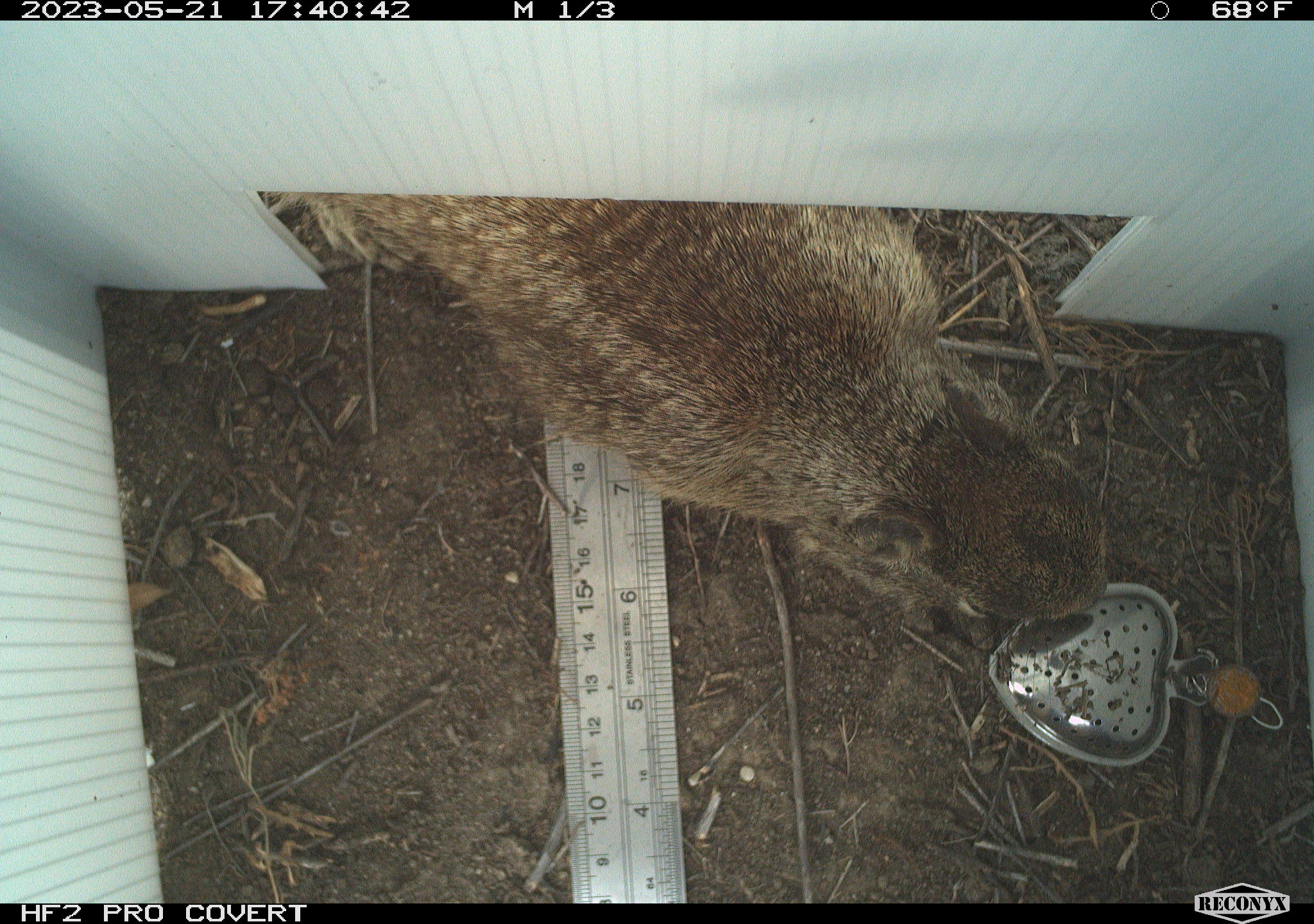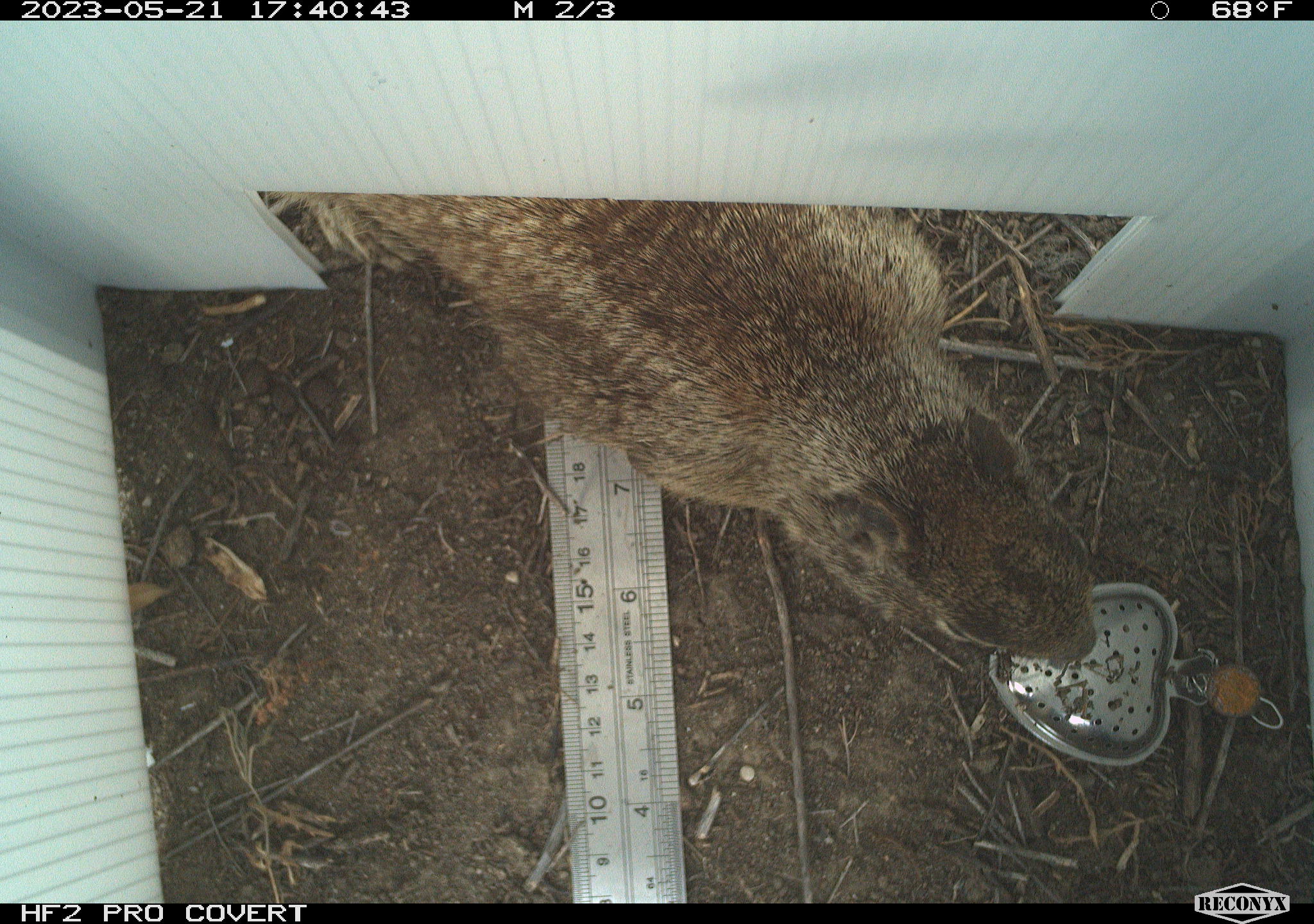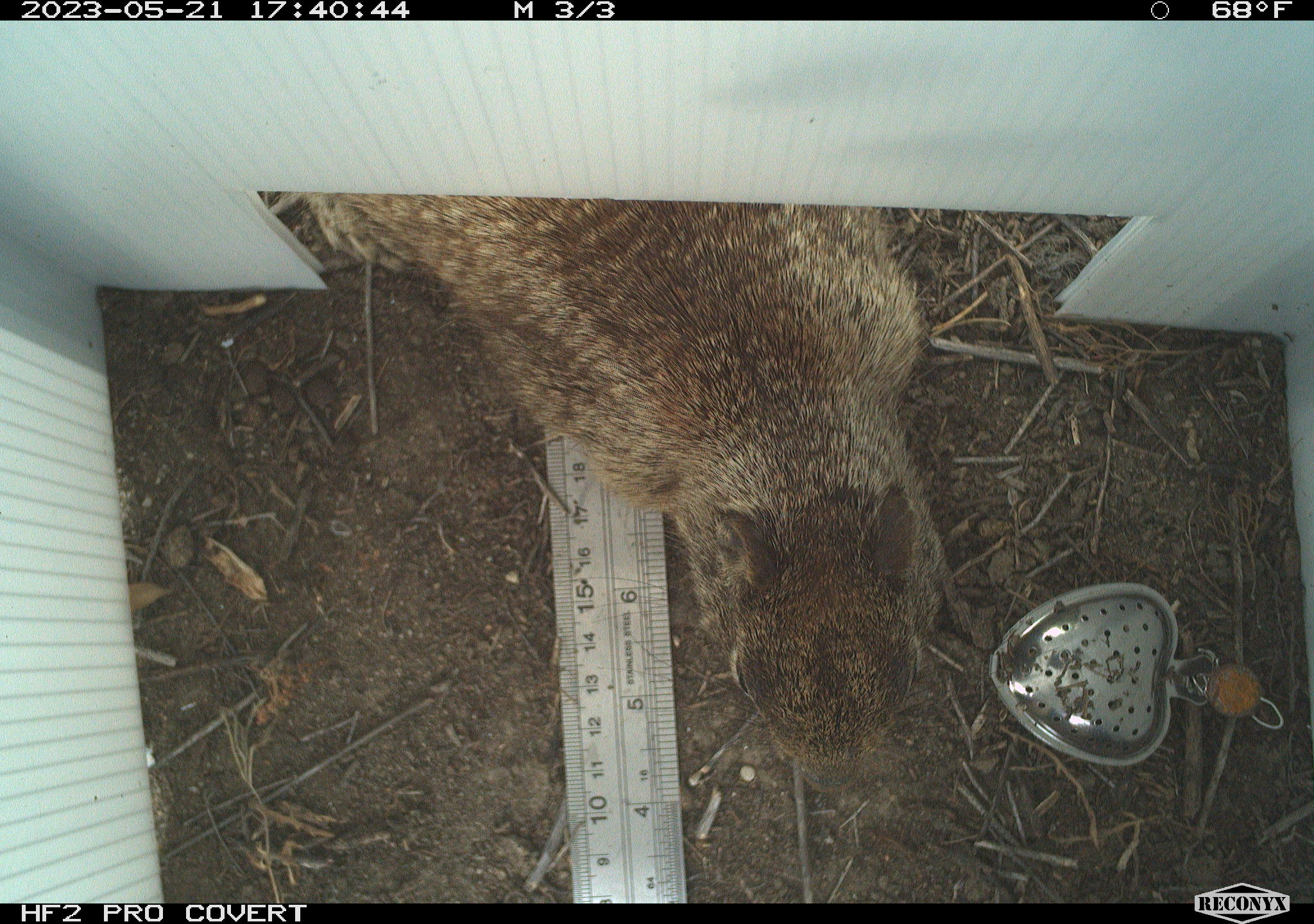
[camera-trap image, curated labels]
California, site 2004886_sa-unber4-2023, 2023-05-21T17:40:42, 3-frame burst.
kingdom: Animalia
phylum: Chordata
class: Mammalia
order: Rodentia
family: Sciuridae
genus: Otospermophilus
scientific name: Otospermophilus beecheyi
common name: california ground squirrel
California ground squirrel (Otospermophilus beecheyi).